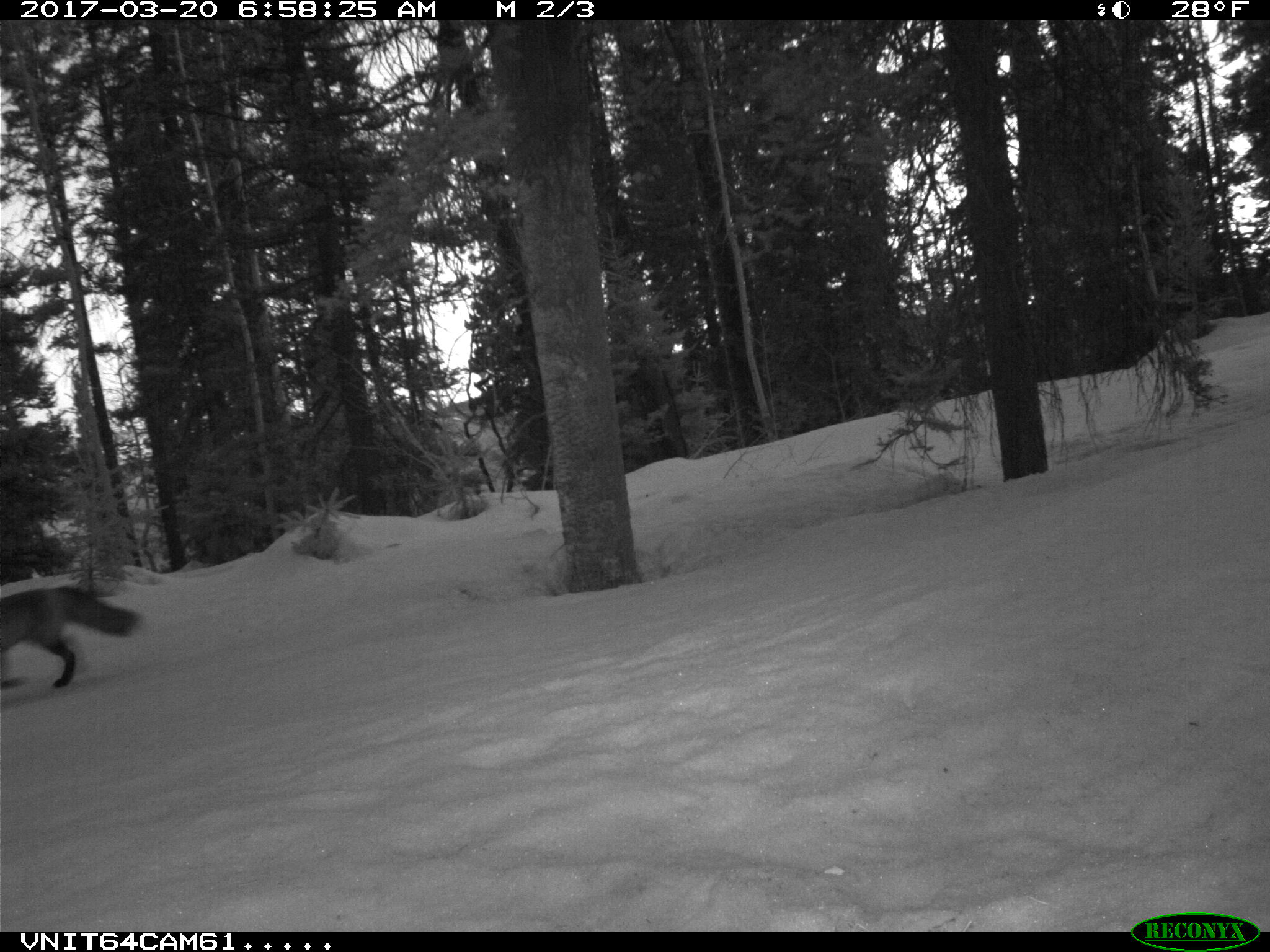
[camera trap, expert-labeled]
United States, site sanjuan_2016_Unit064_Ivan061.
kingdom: Animalia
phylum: Chordata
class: Mammalia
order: Carnivora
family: Canidae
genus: Vulpes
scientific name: Vulpes vulpes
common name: red fox